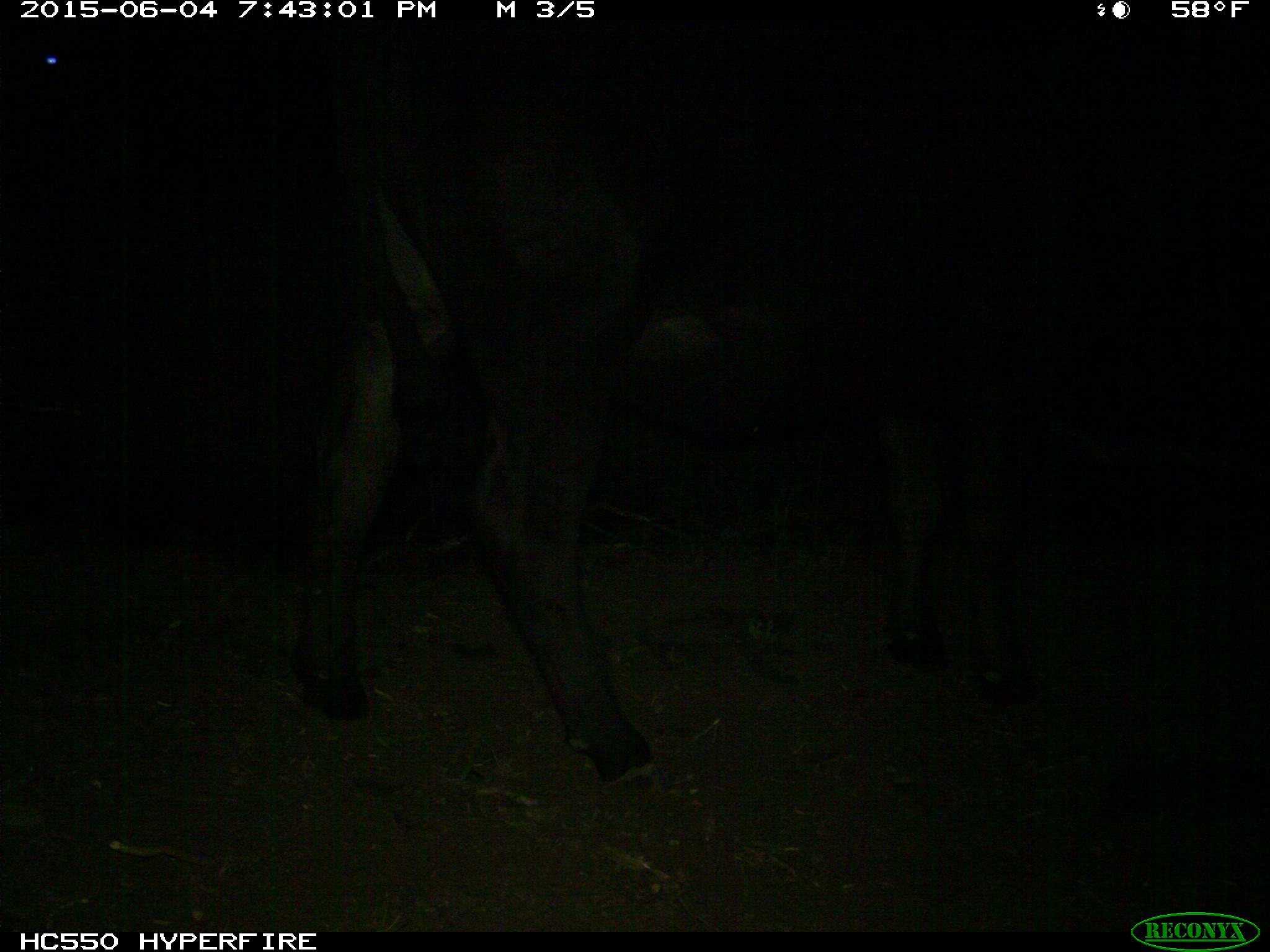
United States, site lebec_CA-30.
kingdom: Animalia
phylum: Chordata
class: Mammalia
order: Artiodactyla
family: Bovidae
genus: Bos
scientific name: Bos taurus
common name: domestic cow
Bos taurus (domestic cow).